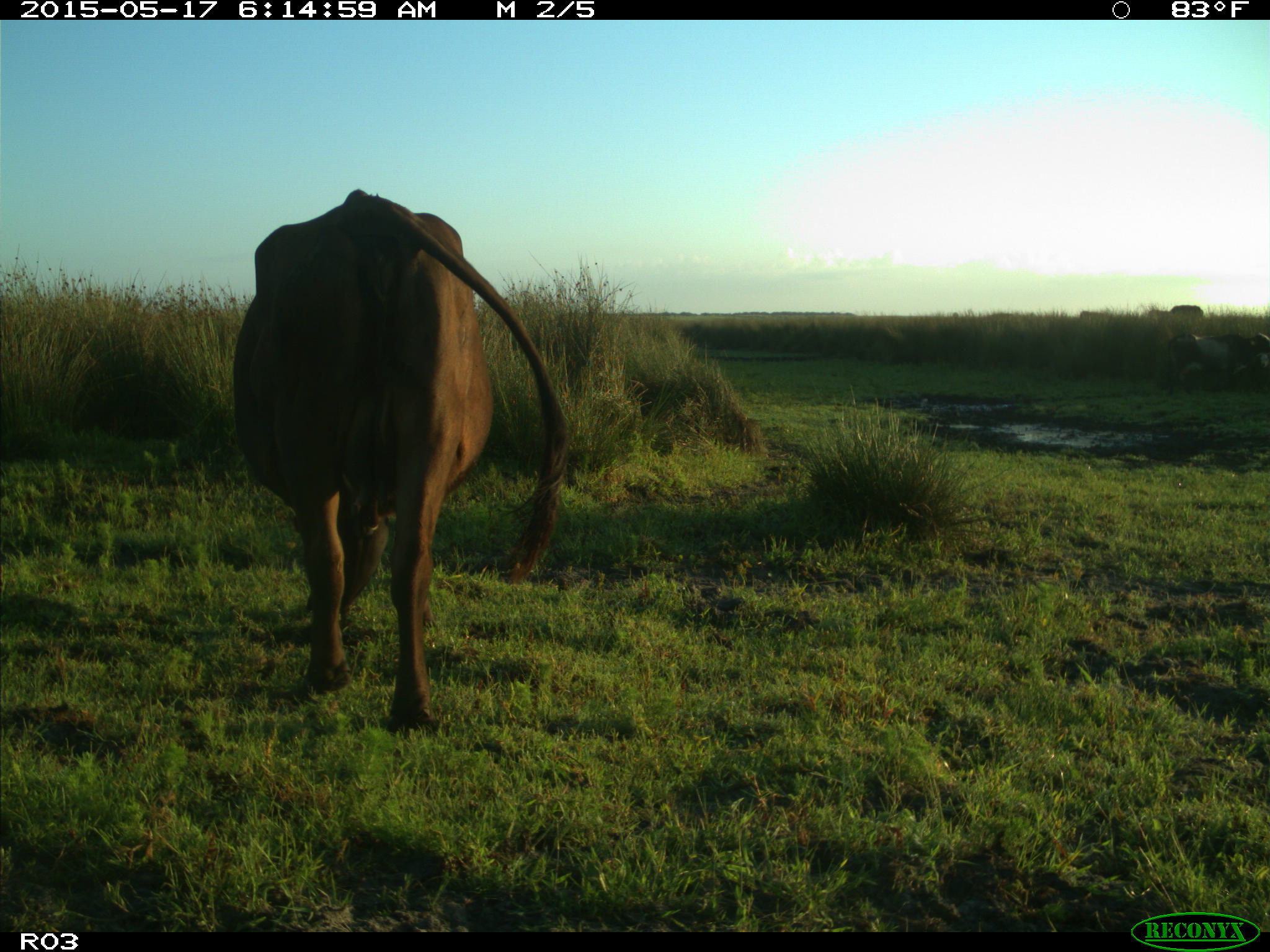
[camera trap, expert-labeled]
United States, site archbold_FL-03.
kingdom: Animalia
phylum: Chordata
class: Mammalia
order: Artiodactyla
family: Bovidae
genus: Bos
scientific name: Bos taurus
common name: domestic cow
Bos taurus (domestic cow).